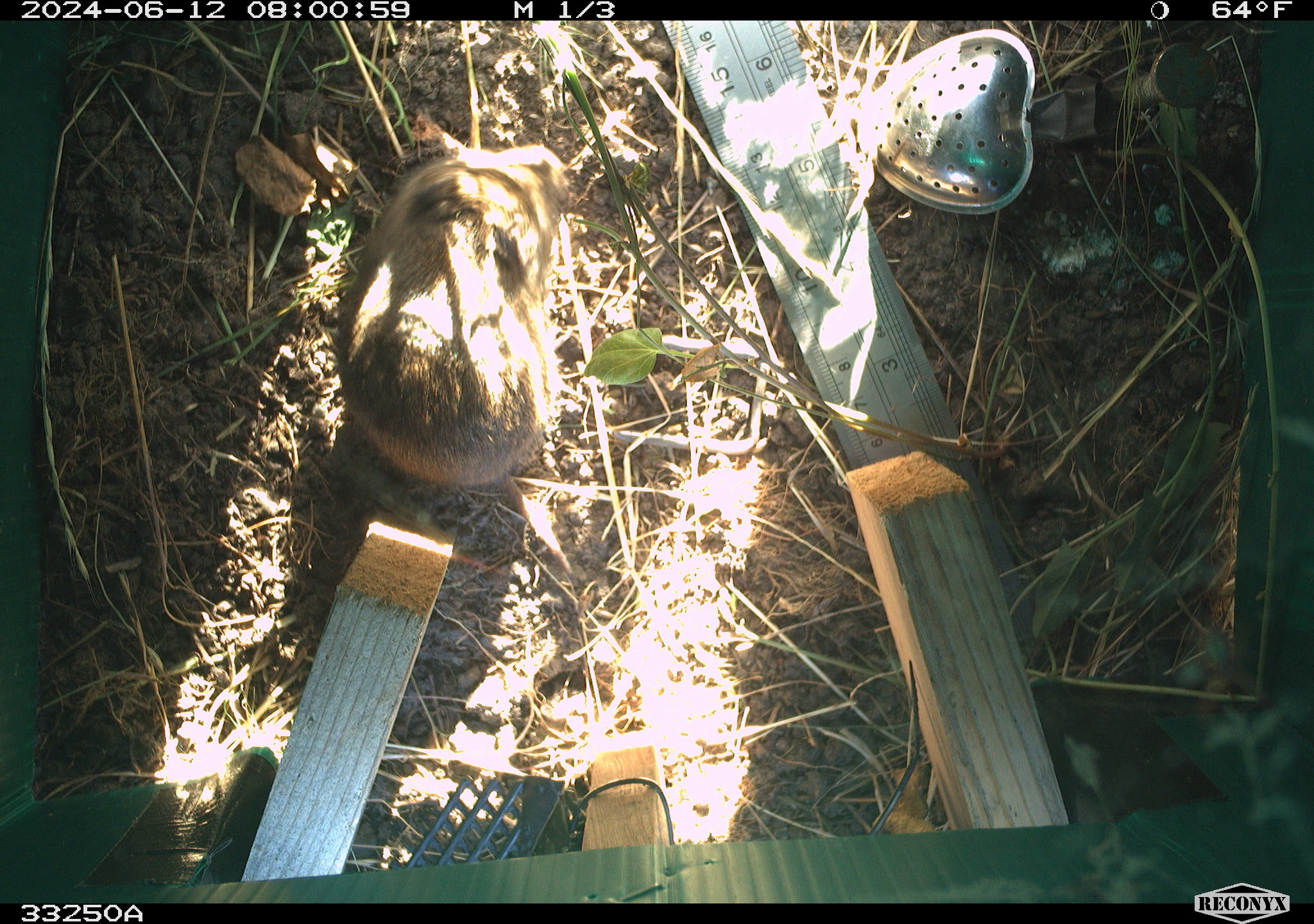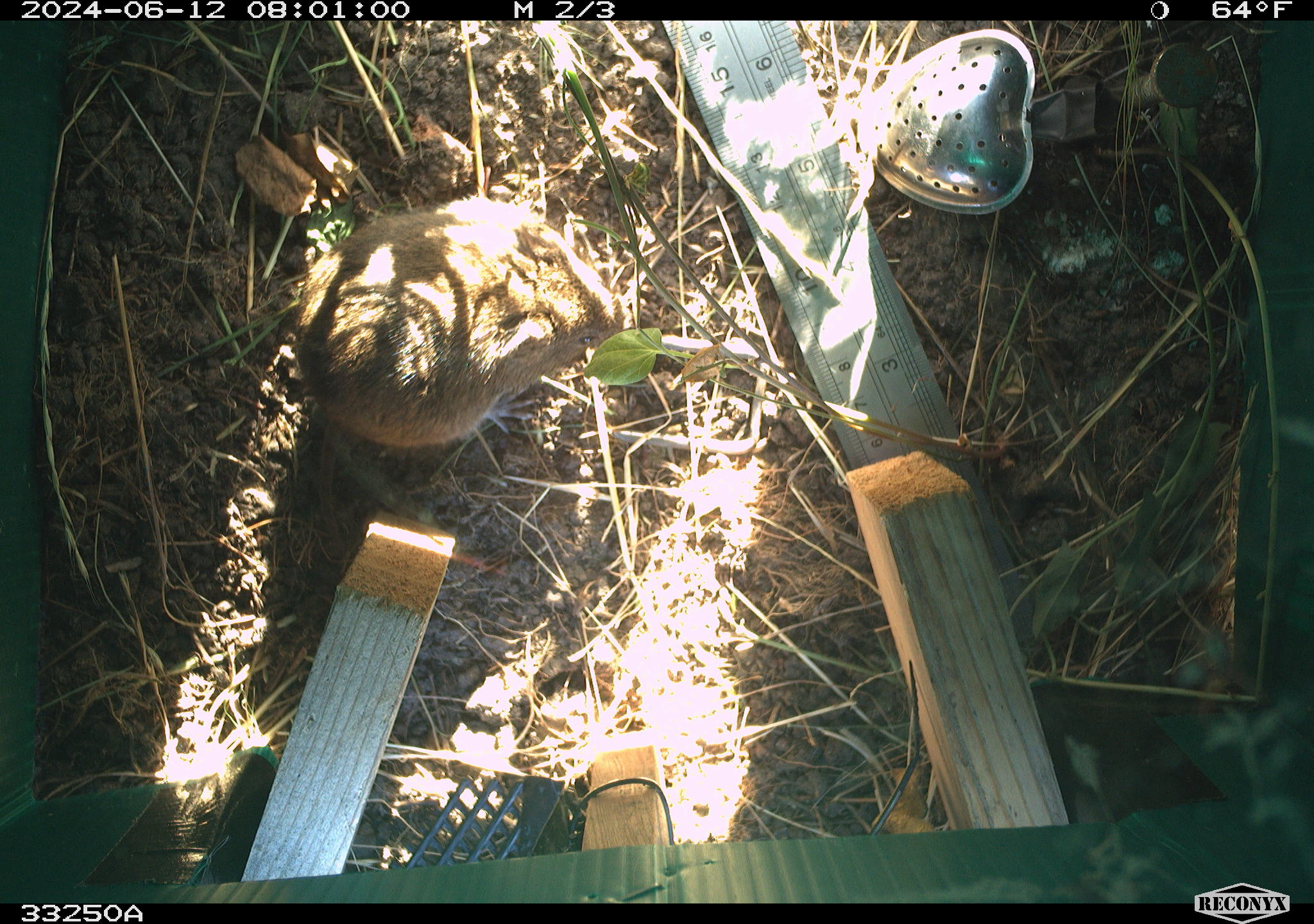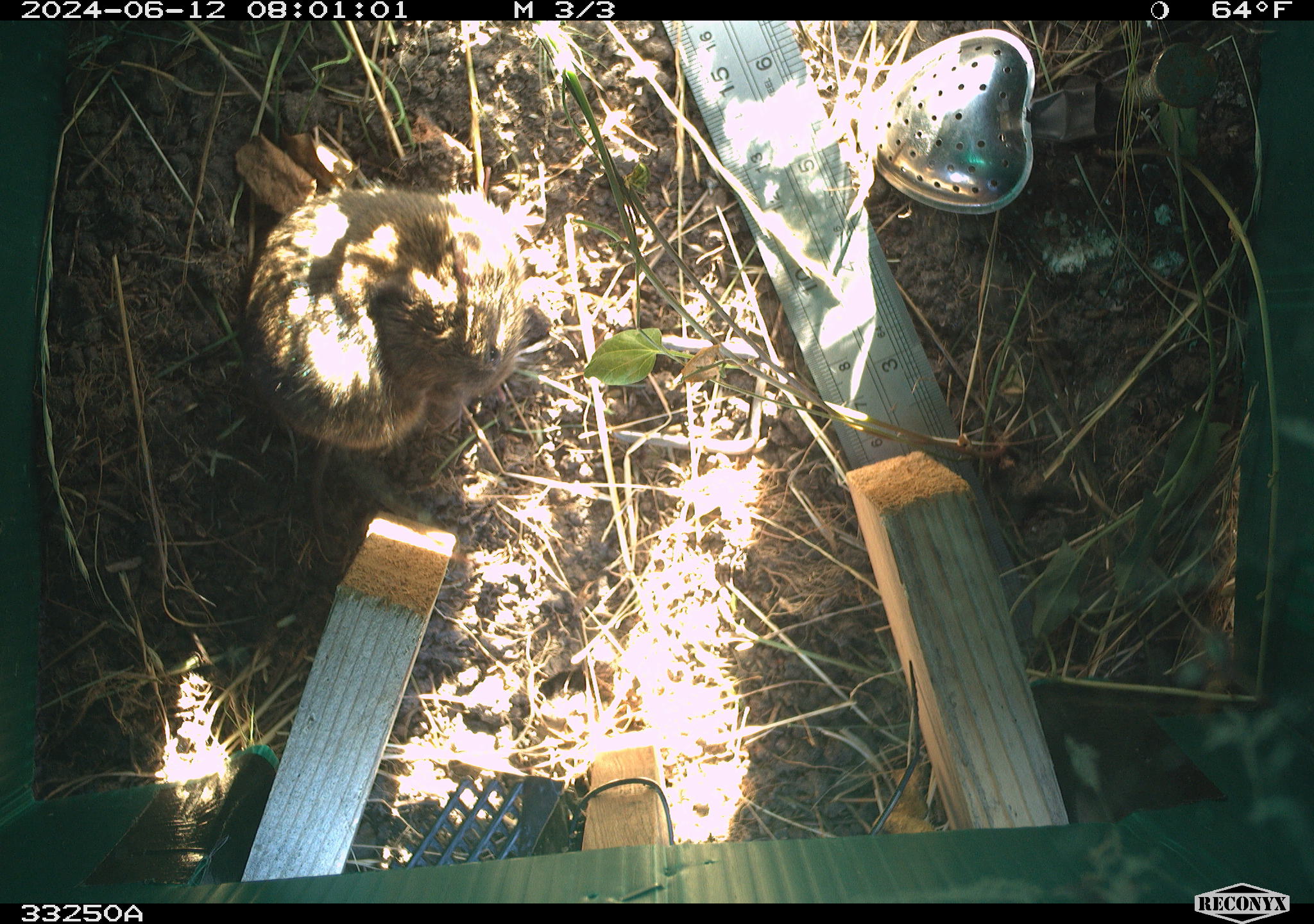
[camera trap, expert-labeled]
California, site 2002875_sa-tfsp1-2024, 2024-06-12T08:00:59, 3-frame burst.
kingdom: Animalia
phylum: Chordata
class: Mammalia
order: Rodentia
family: Cricetidae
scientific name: Arvicolinae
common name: voles, lemmings, and muskrats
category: arvicolinae subfamily